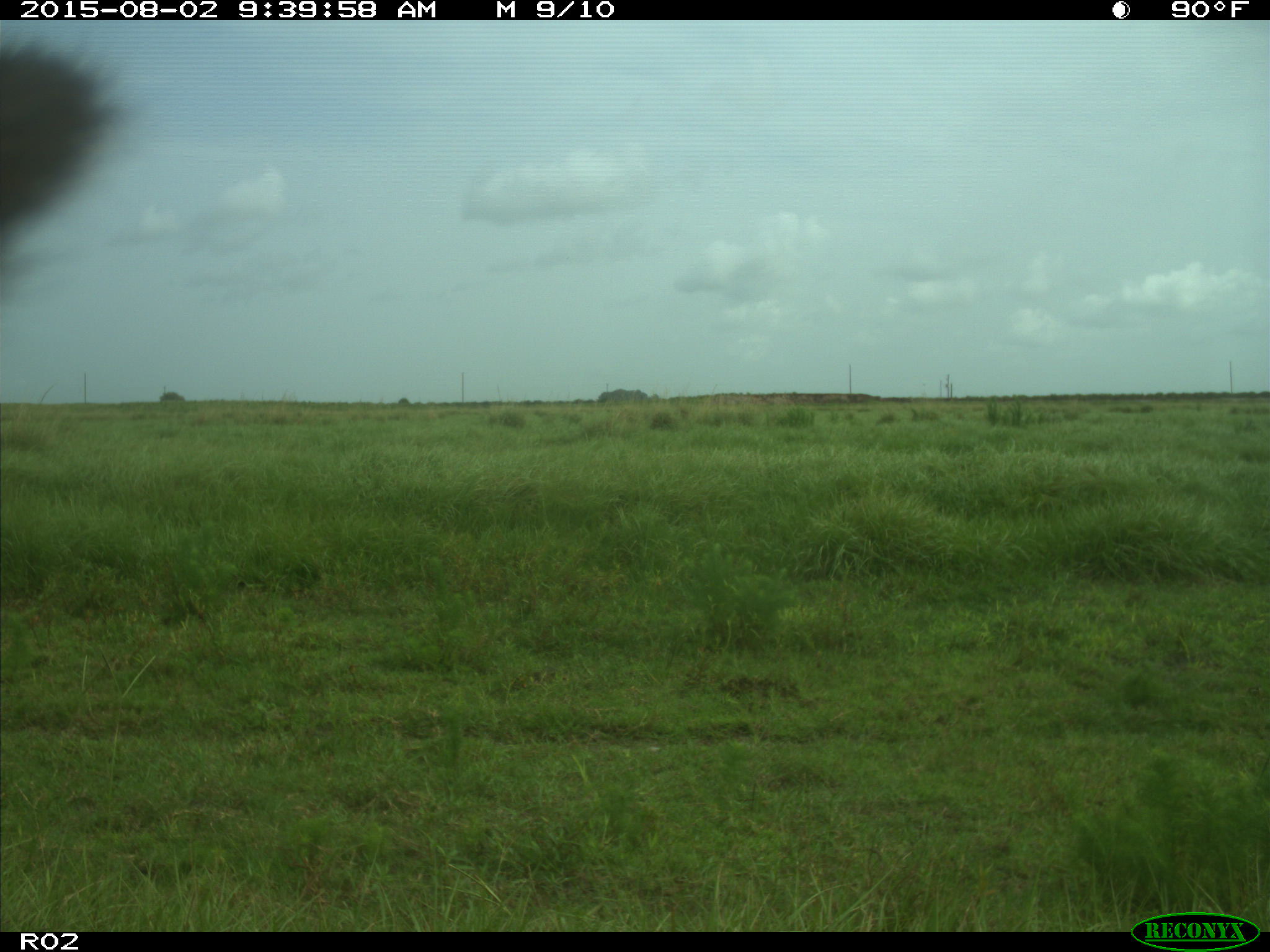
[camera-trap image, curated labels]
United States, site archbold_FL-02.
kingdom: Animalia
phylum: Chordata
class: Mammalia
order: Artiodactyla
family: Bovidae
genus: Bos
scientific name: Bos taurus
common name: domestic cow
Bos taurus (domestic cow).